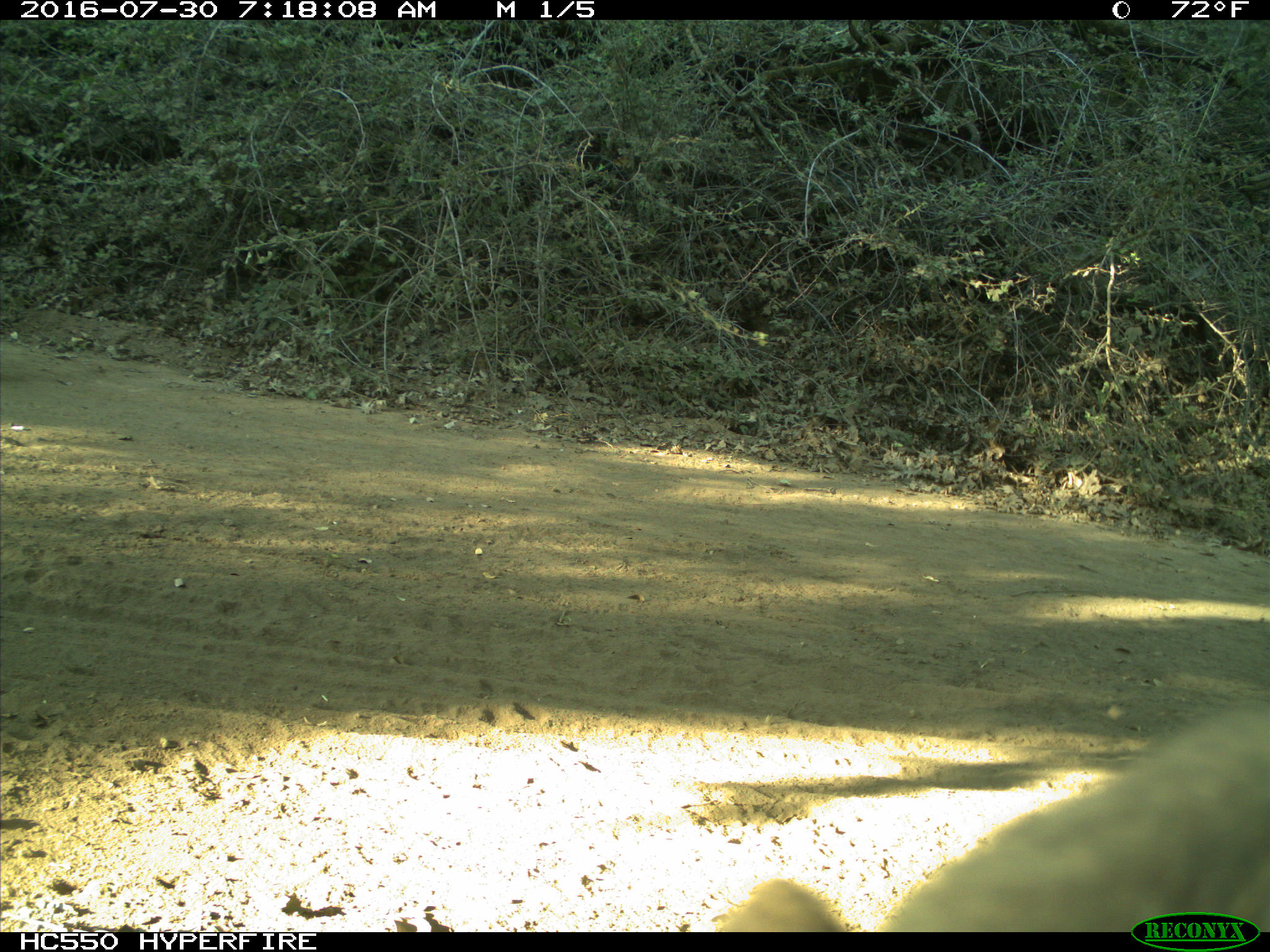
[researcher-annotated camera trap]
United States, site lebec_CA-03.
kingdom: Animalia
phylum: Chordata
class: Mammalia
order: Carnivora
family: Ursidae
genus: Ursus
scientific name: Ursus americanus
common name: american black bear